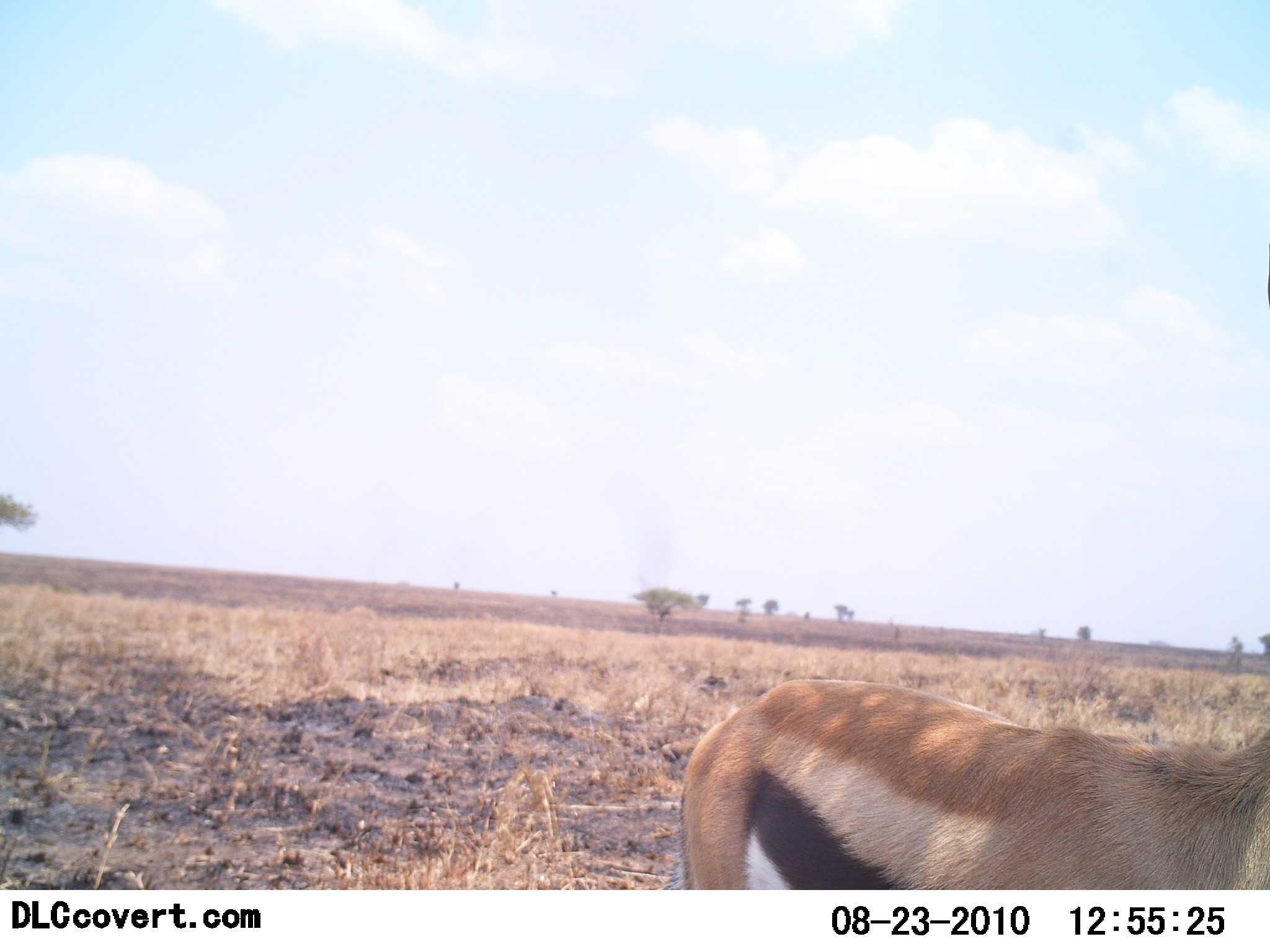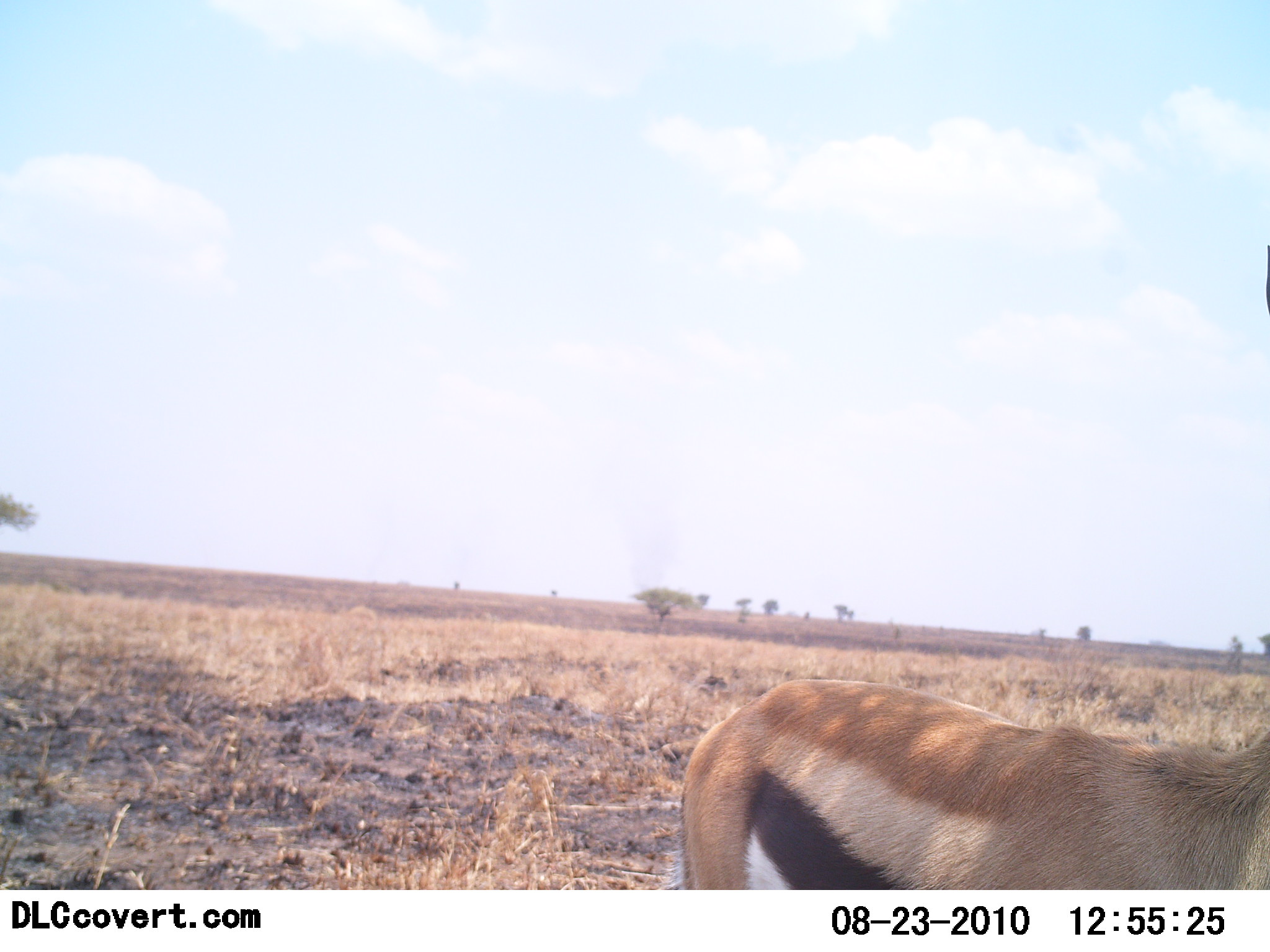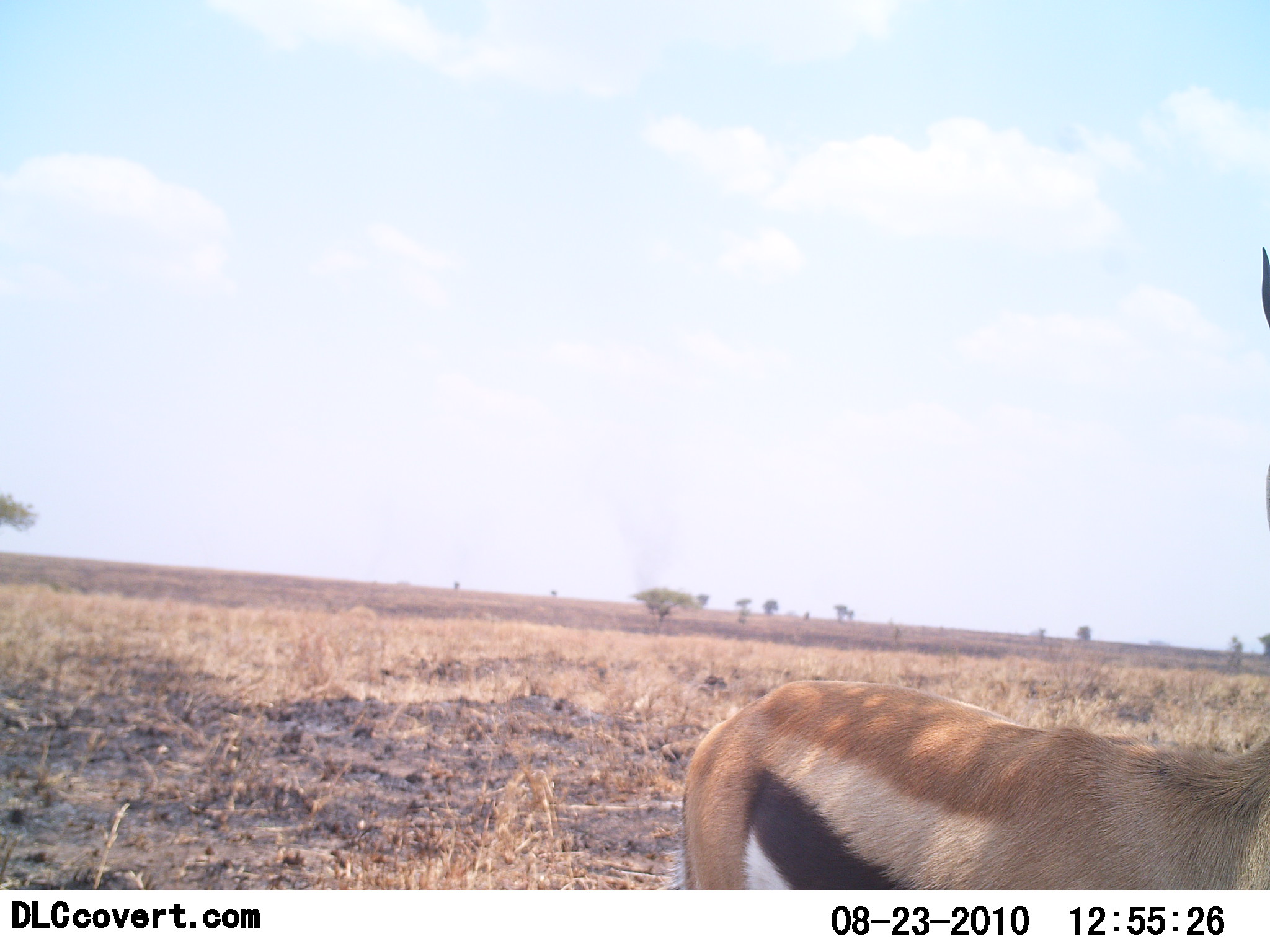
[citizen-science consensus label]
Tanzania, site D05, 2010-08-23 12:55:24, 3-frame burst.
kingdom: Animalia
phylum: Chordata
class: Mammalia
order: Artiodactyla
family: Bovidae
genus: Eudorcas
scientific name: Eudorcas thomsonii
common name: thomson's gazelle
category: gazellethomsons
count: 1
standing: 100%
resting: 9%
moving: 0%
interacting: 0%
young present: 0%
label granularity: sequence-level